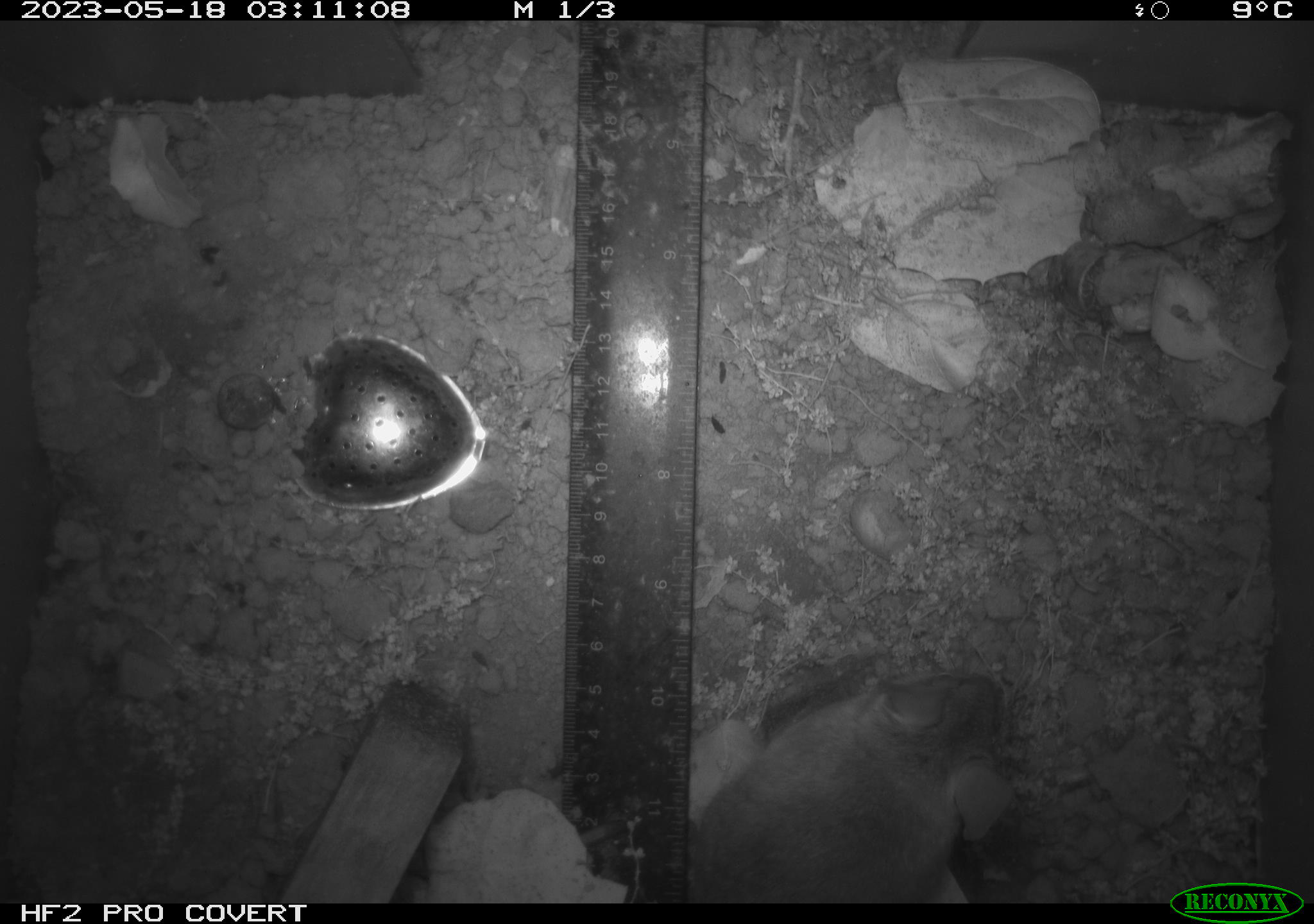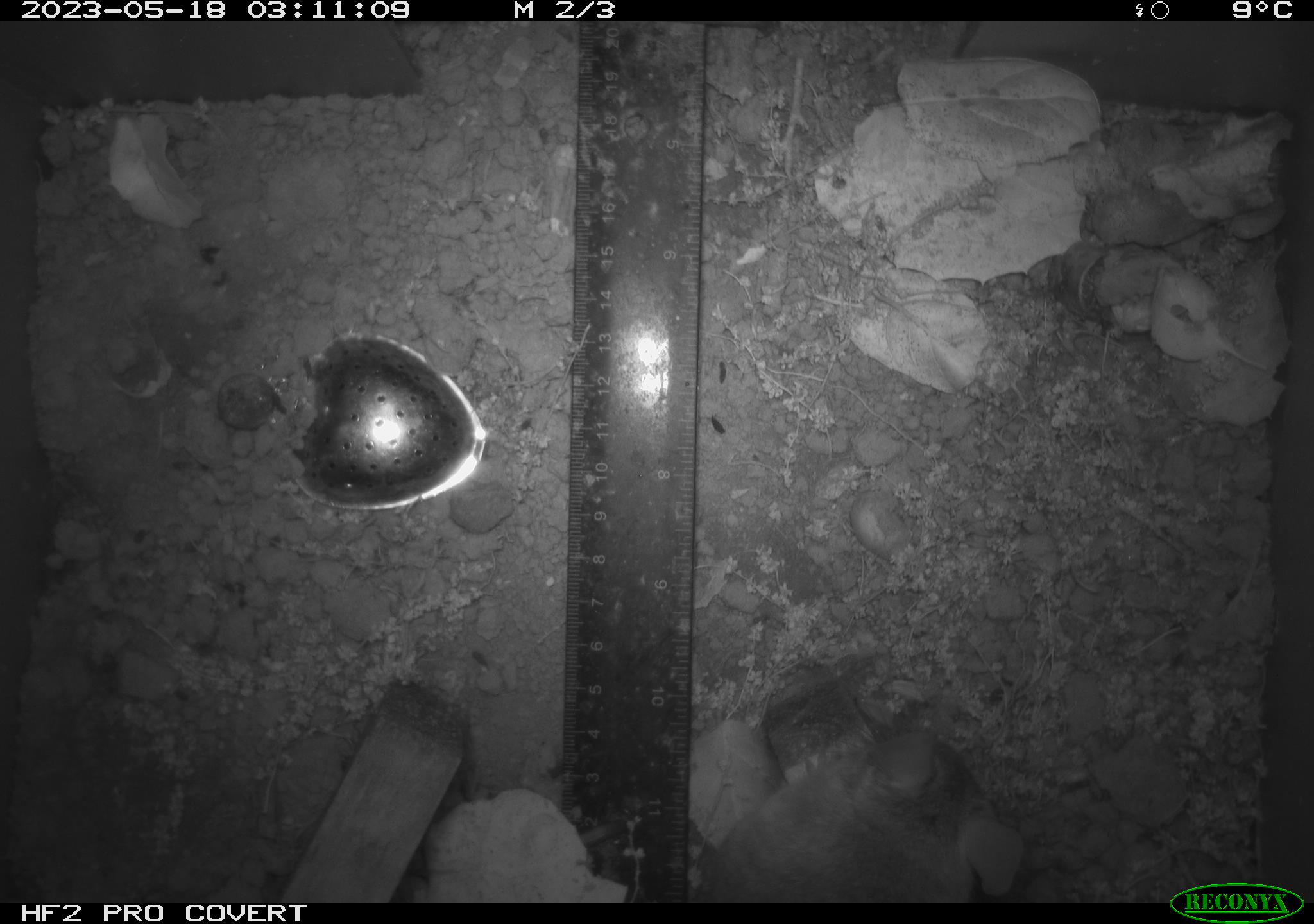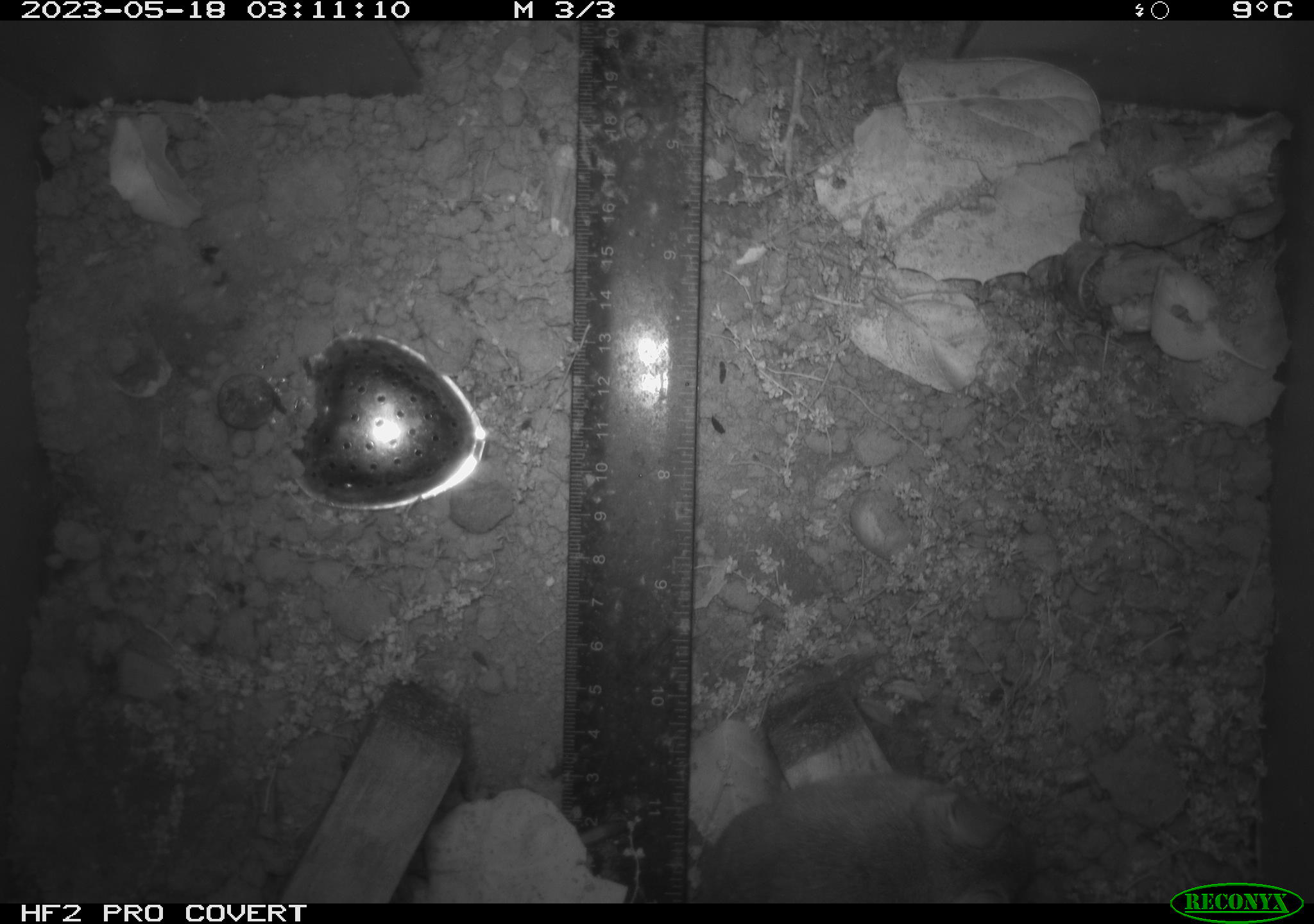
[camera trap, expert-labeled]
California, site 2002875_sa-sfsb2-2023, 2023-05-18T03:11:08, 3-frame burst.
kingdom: Animalia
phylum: Chordata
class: Mammalia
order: Rodentia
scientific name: Rodentia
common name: mouse species